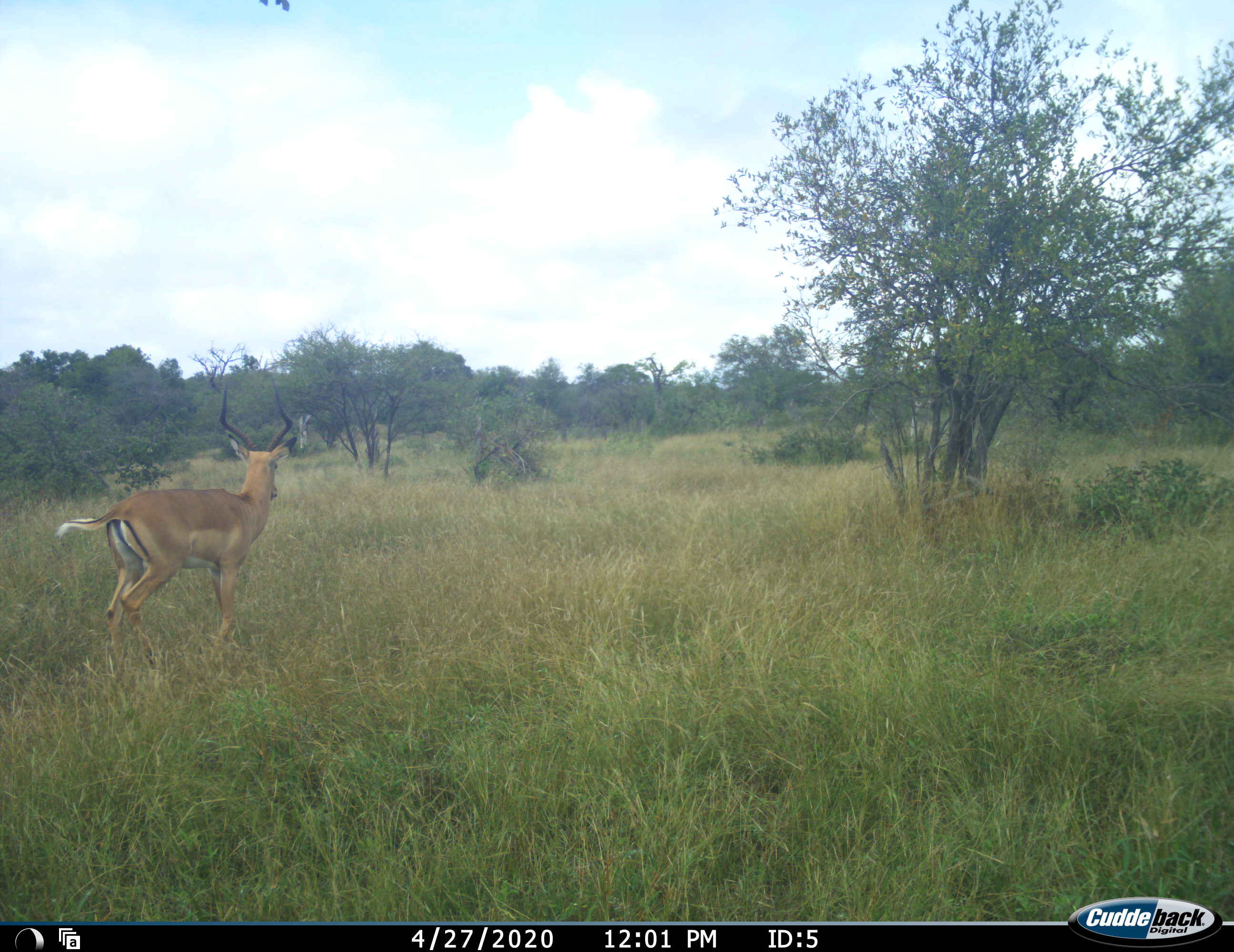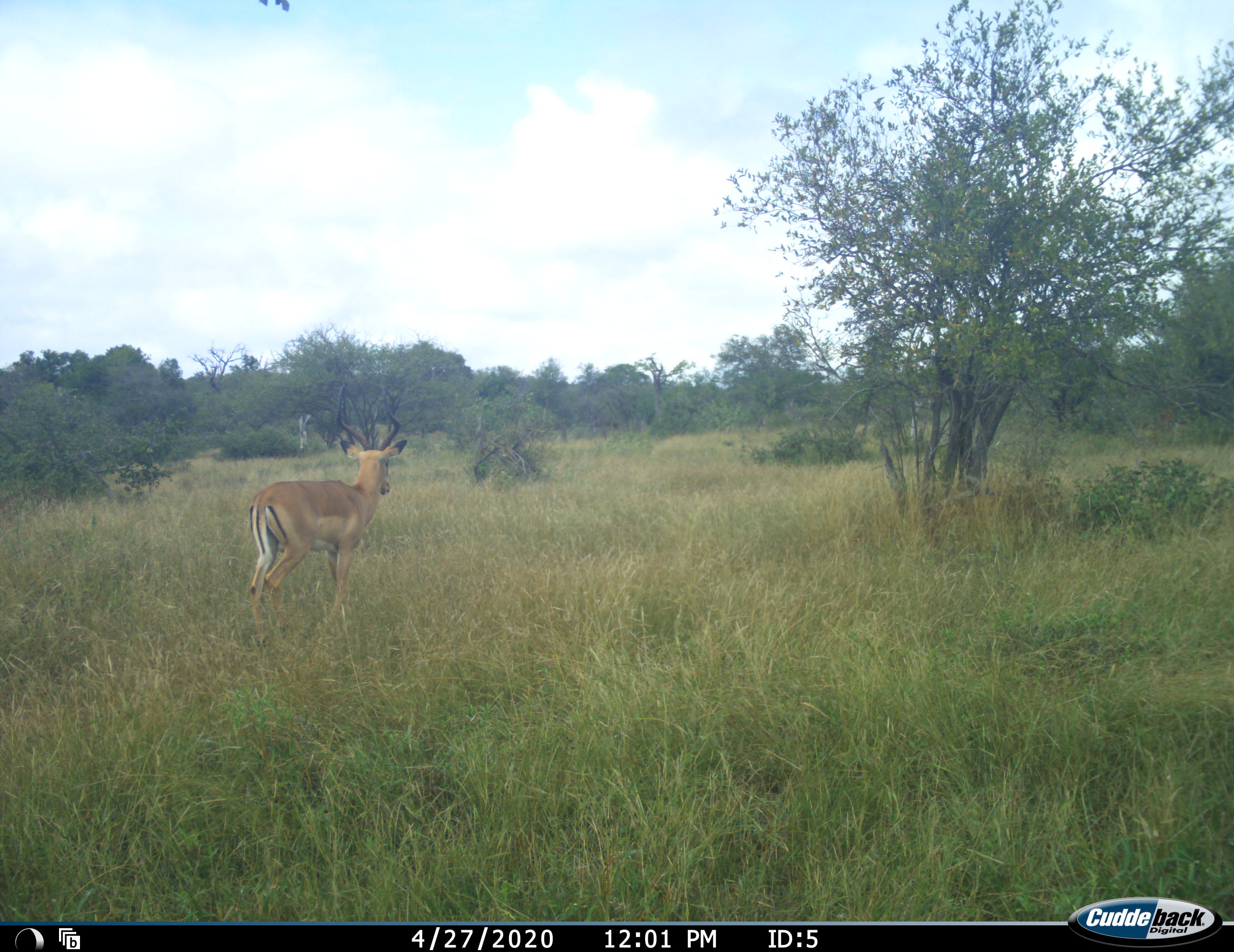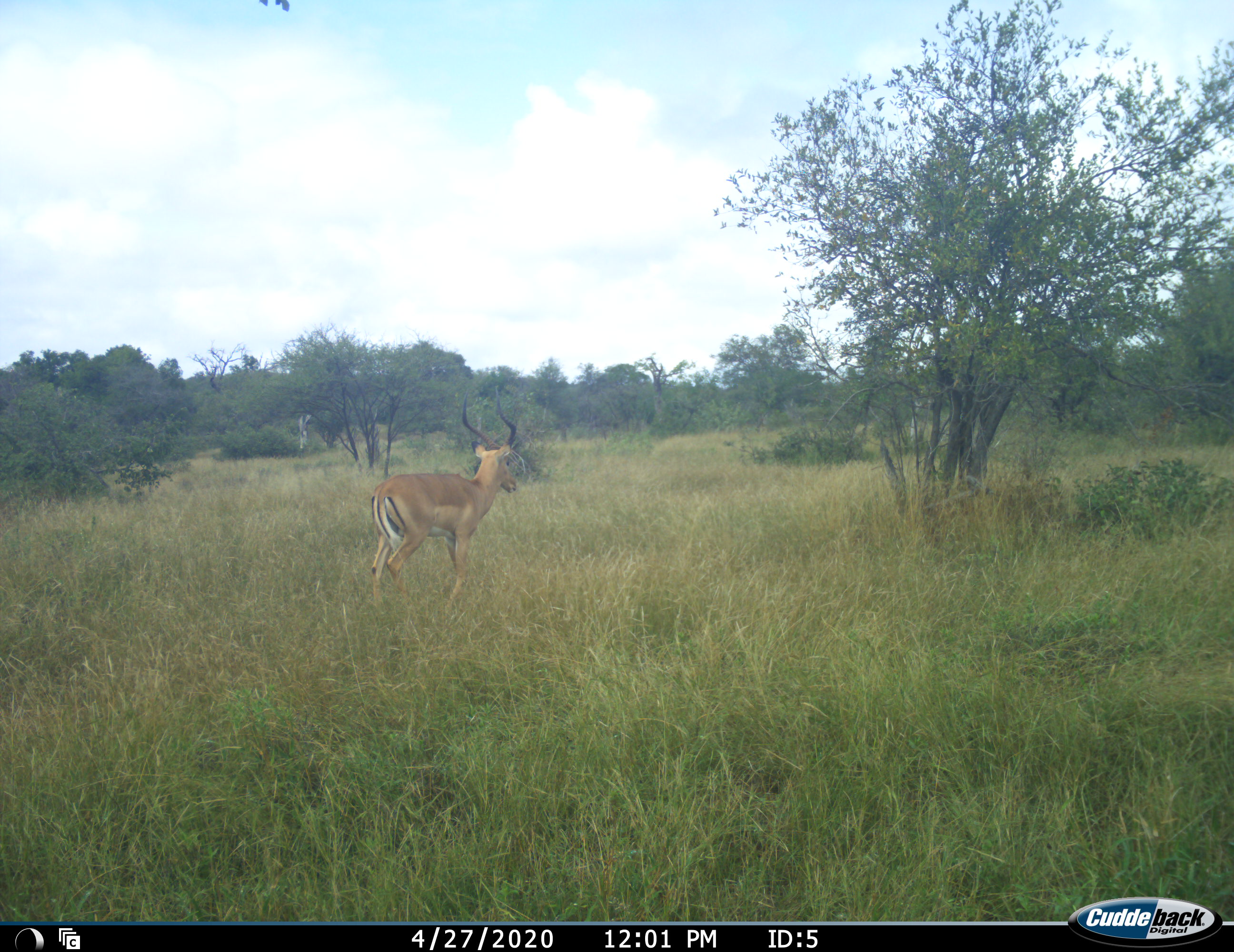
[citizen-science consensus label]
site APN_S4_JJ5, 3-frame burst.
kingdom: Animalia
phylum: Chordata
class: Mammalia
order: Artiodactyla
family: Bovidae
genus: Aepyceros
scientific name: Aepyceros melampus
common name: impala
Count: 1.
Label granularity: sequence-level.